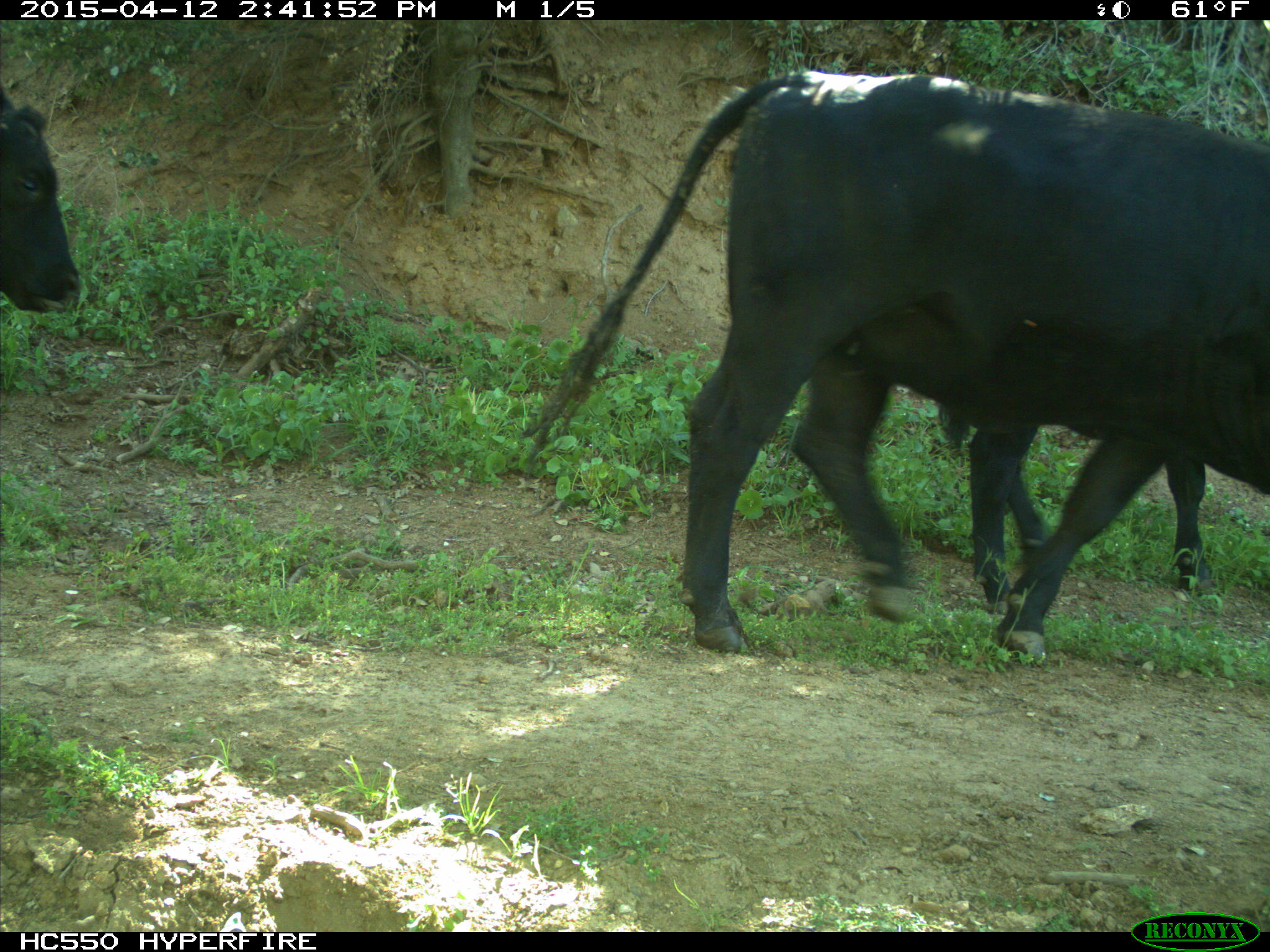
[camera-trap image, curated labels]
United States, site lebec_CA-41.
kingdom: Animalia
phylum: Chordata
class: Mammalia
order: Artiodactyla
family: Bovidae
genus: Bos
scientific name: Bos taurus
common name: domestic cow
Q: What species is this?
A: Bos taurus (domestic cow).